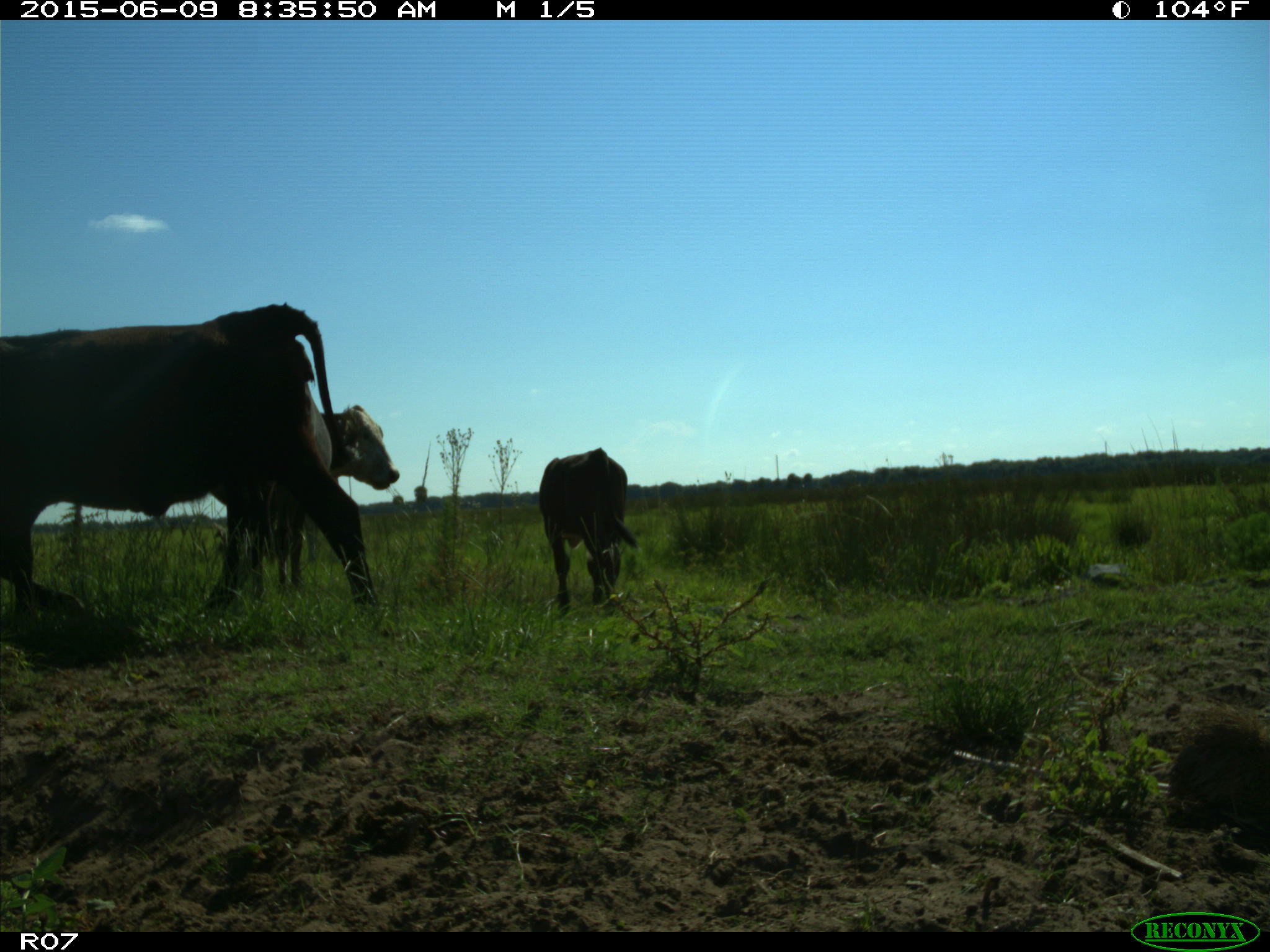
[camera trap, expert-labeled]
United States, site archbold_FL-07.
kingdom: Animalia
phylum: Chordata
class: Mammalia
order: Artiodactyla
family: Bovidae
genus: Bos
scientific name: Bos taurus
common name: domestic cow